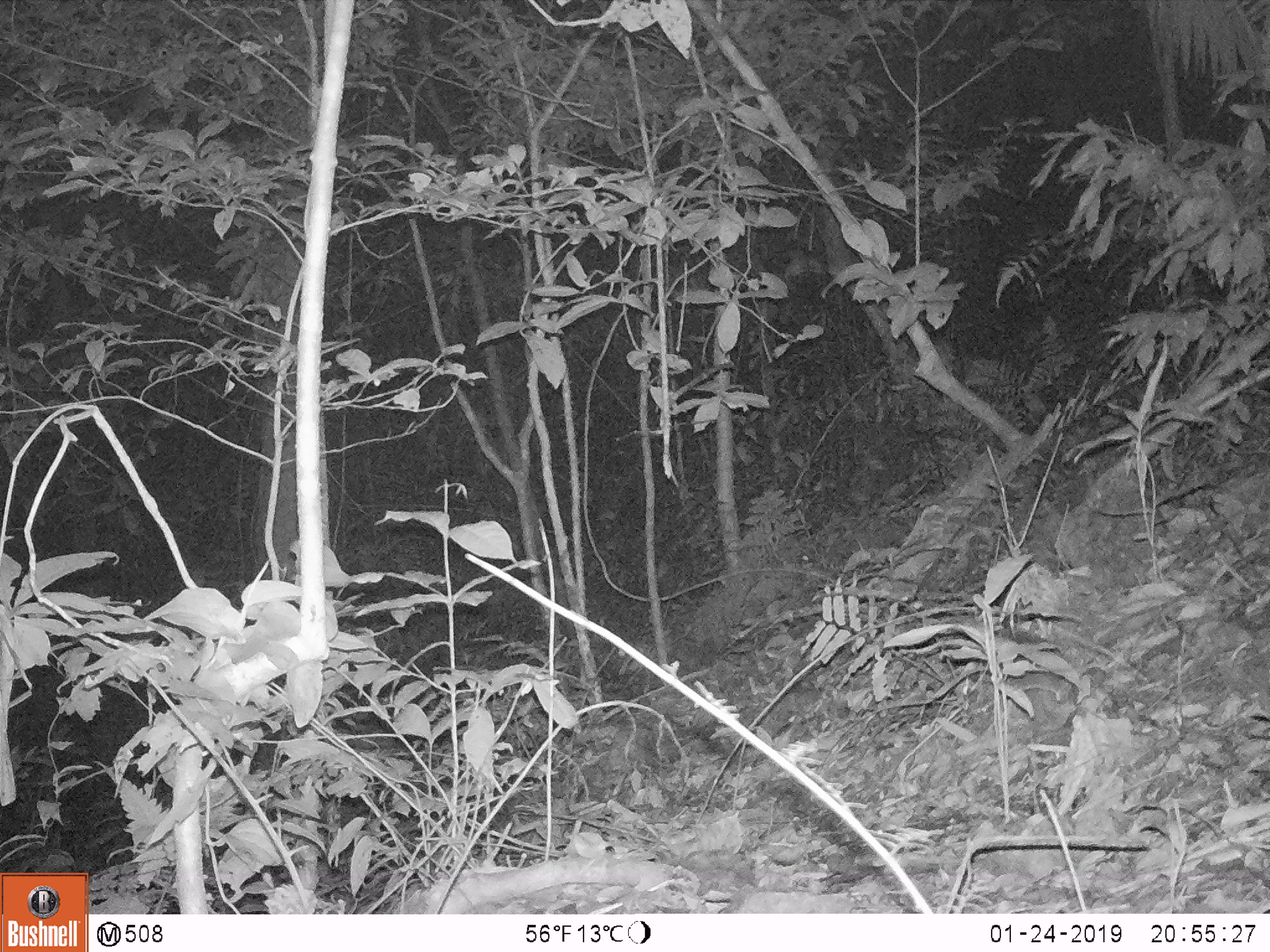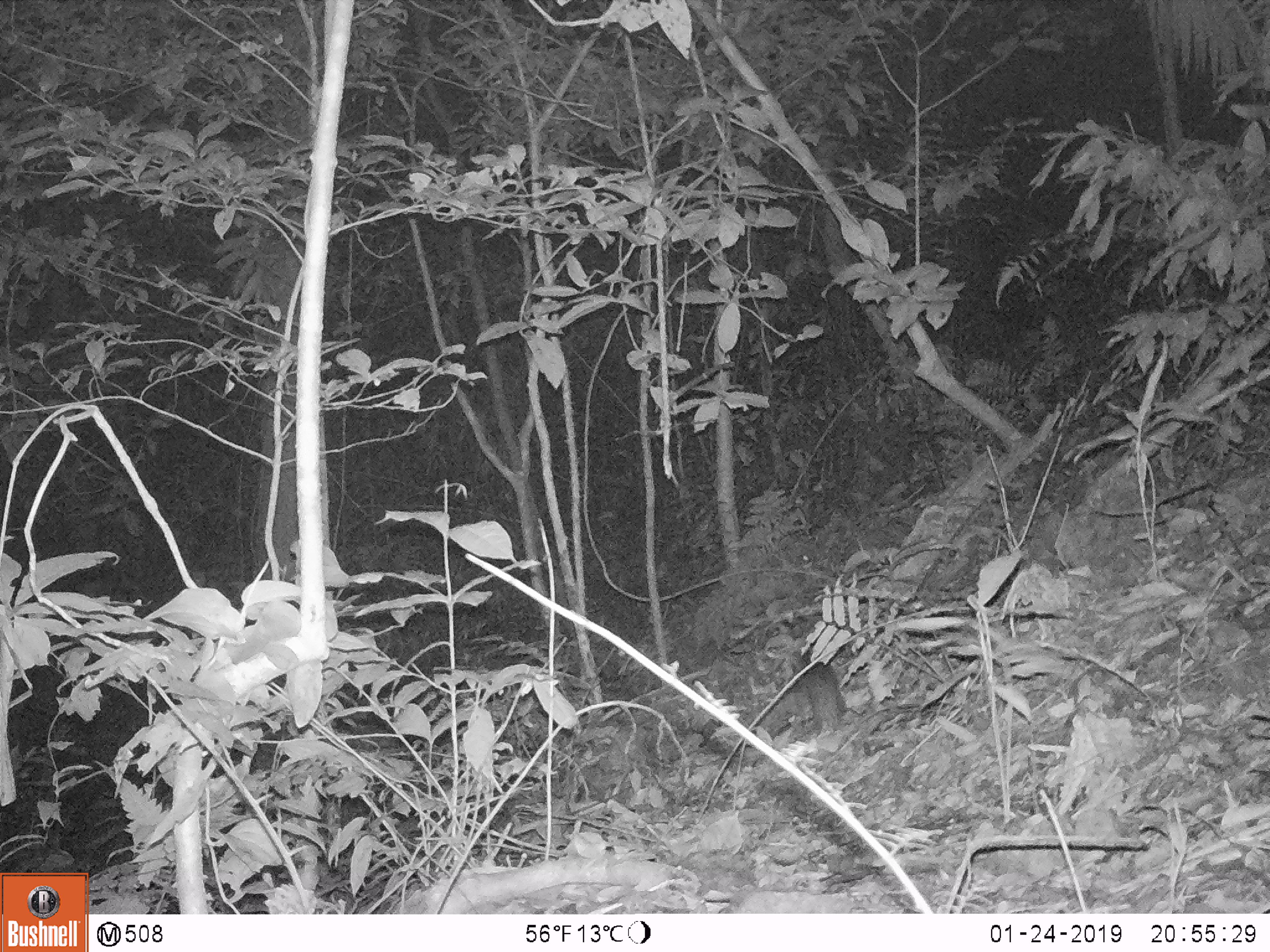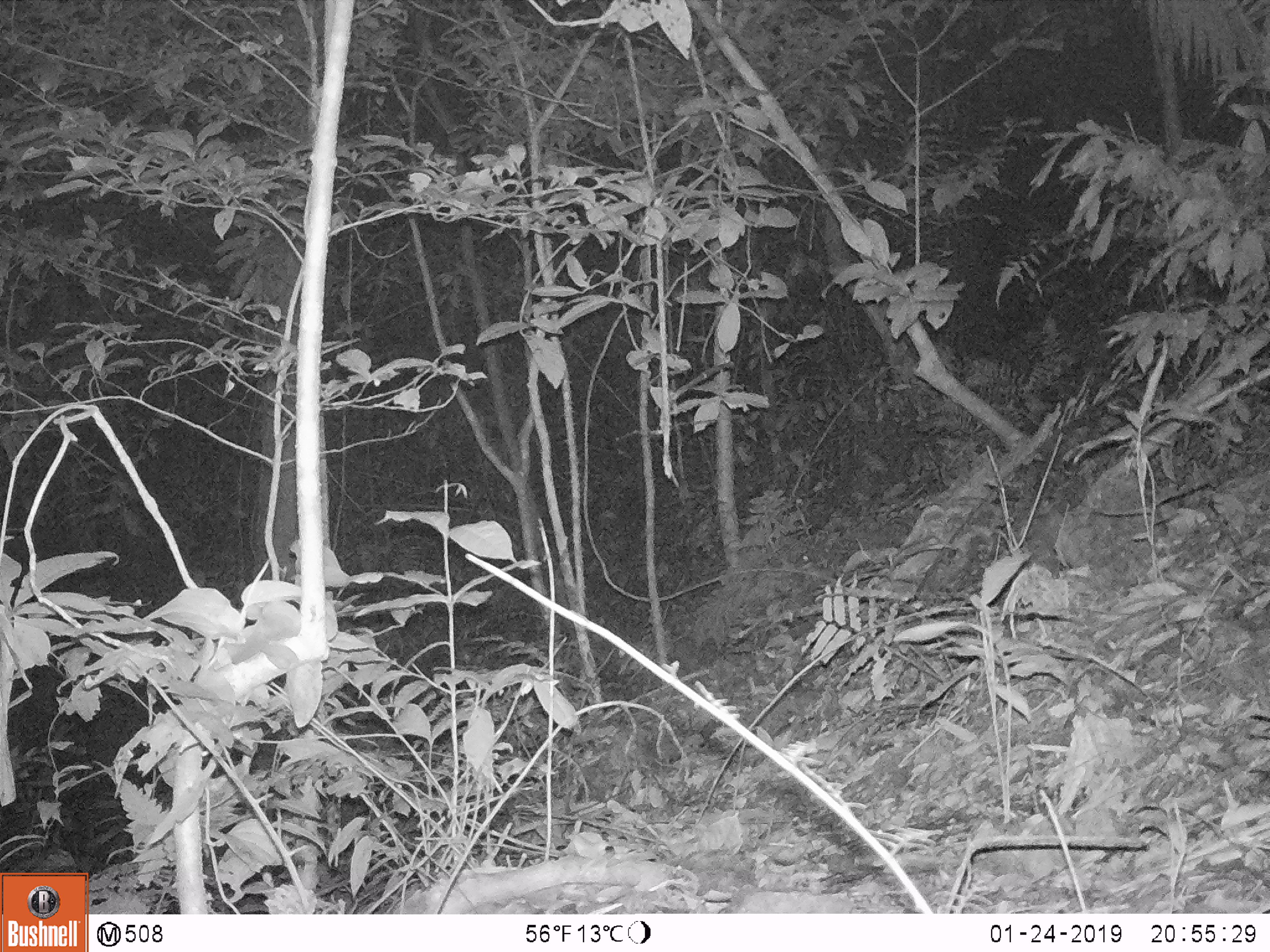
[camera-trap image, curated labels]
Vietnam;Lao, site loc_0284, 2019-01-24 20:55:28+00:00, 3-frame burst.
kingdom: Animalia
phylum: Chordata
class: Mammalia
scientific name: Mammalia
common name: mammal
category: unidentified small mammal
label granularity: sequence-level